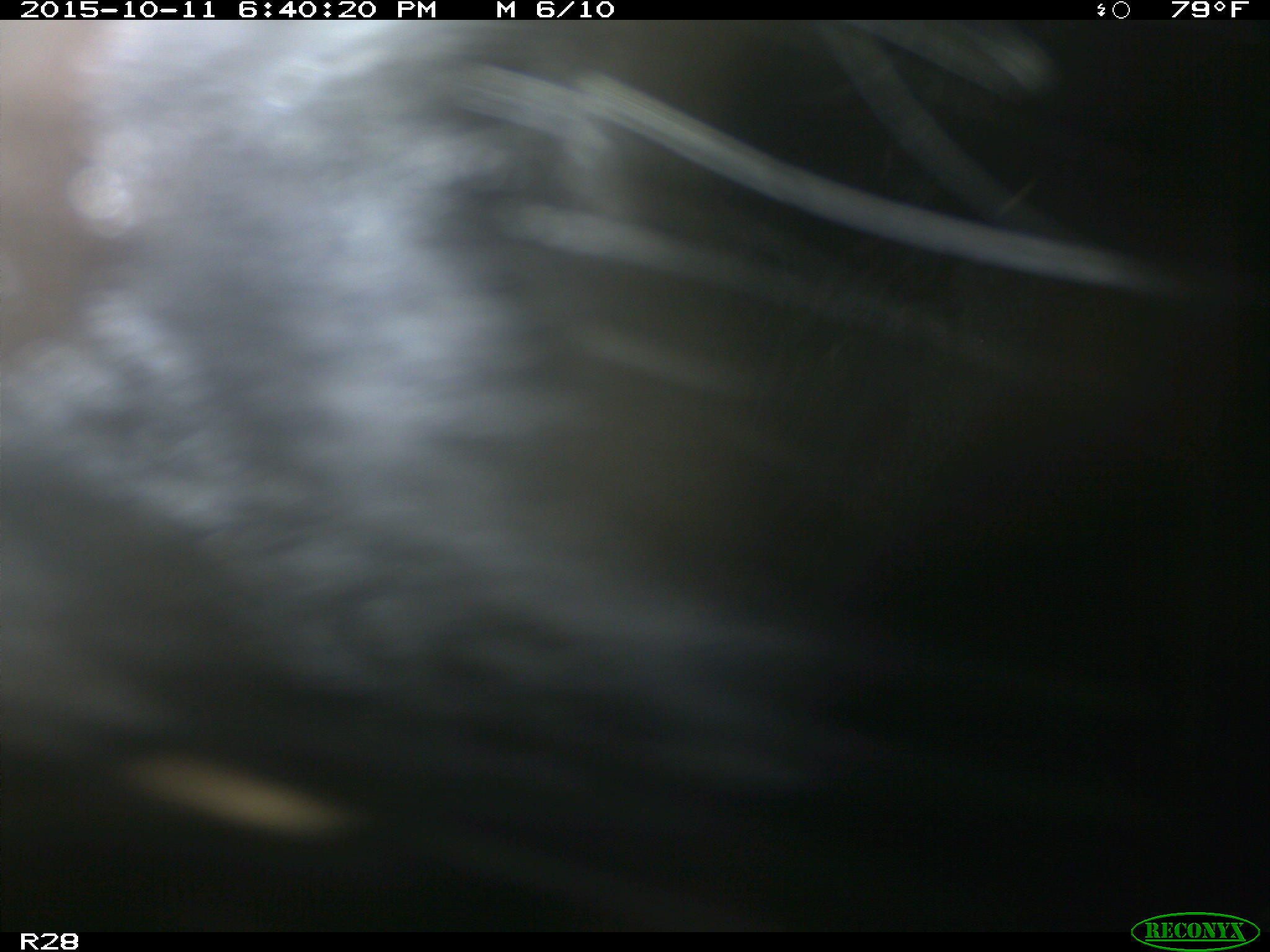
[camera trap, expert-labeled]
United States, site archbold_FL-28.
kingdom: Animalia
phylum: Chordata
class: Mammalia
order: Artiodactyla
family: Bovidae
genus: Bos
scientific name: Bos taurus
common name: domestic cow